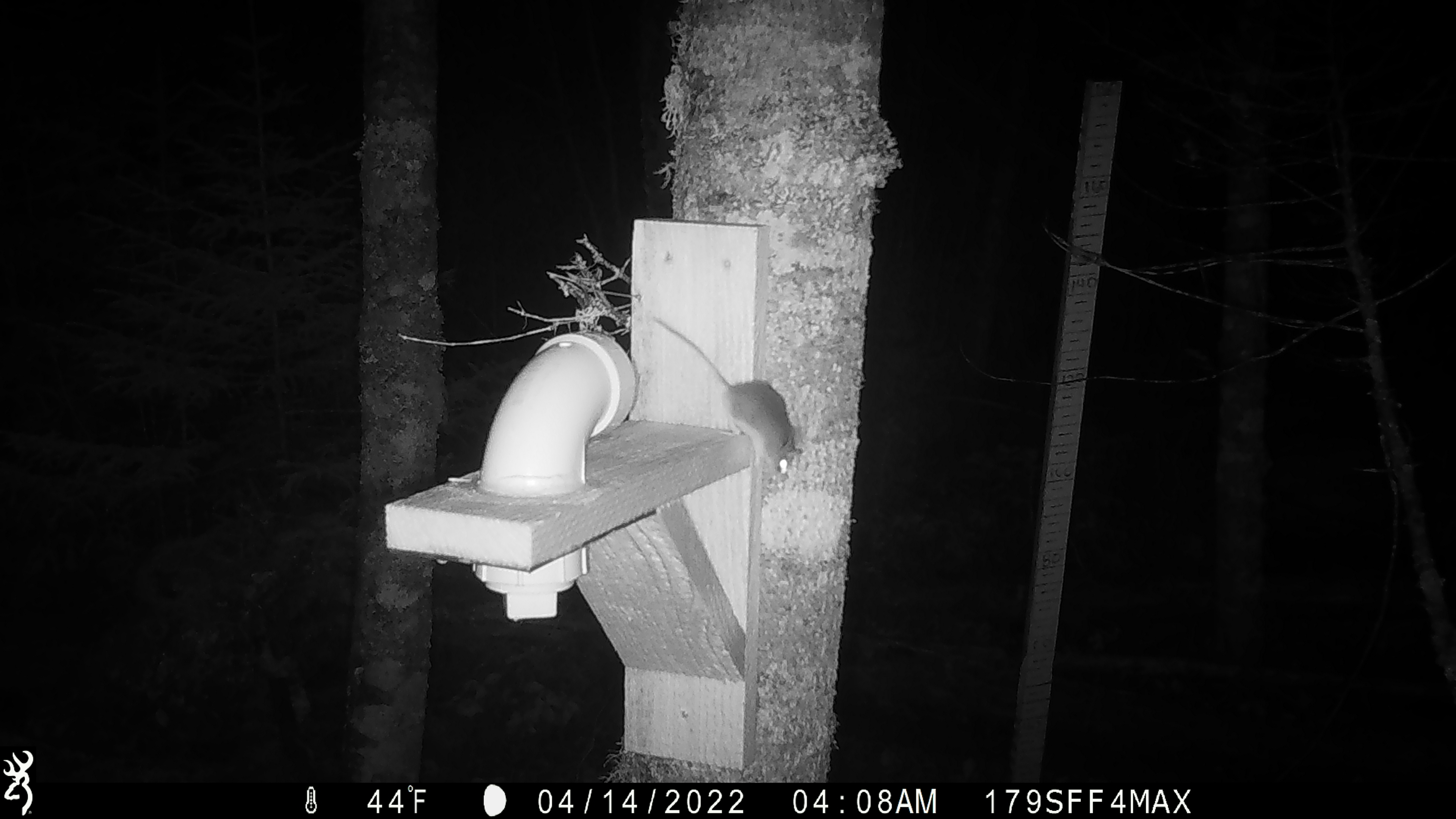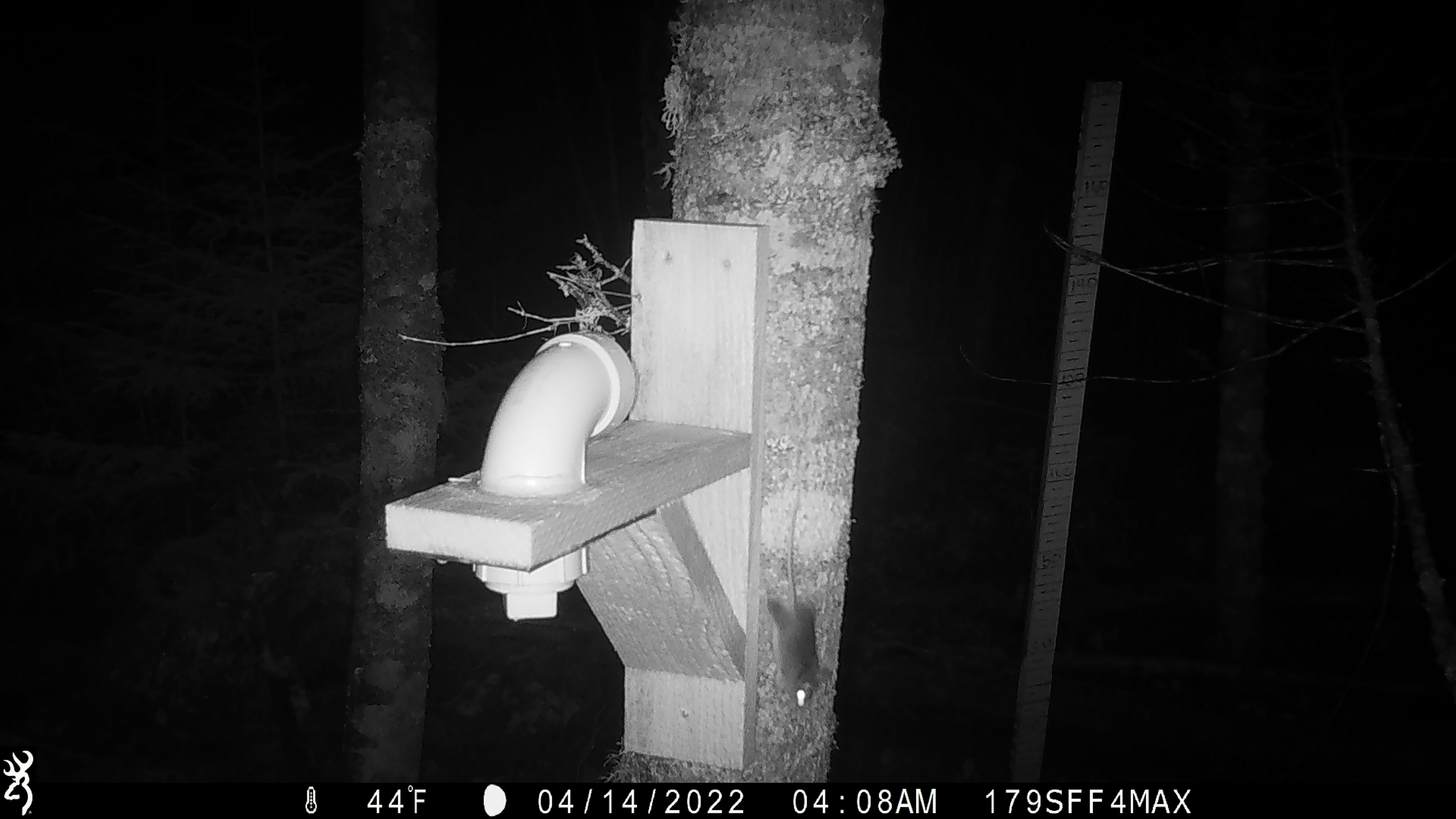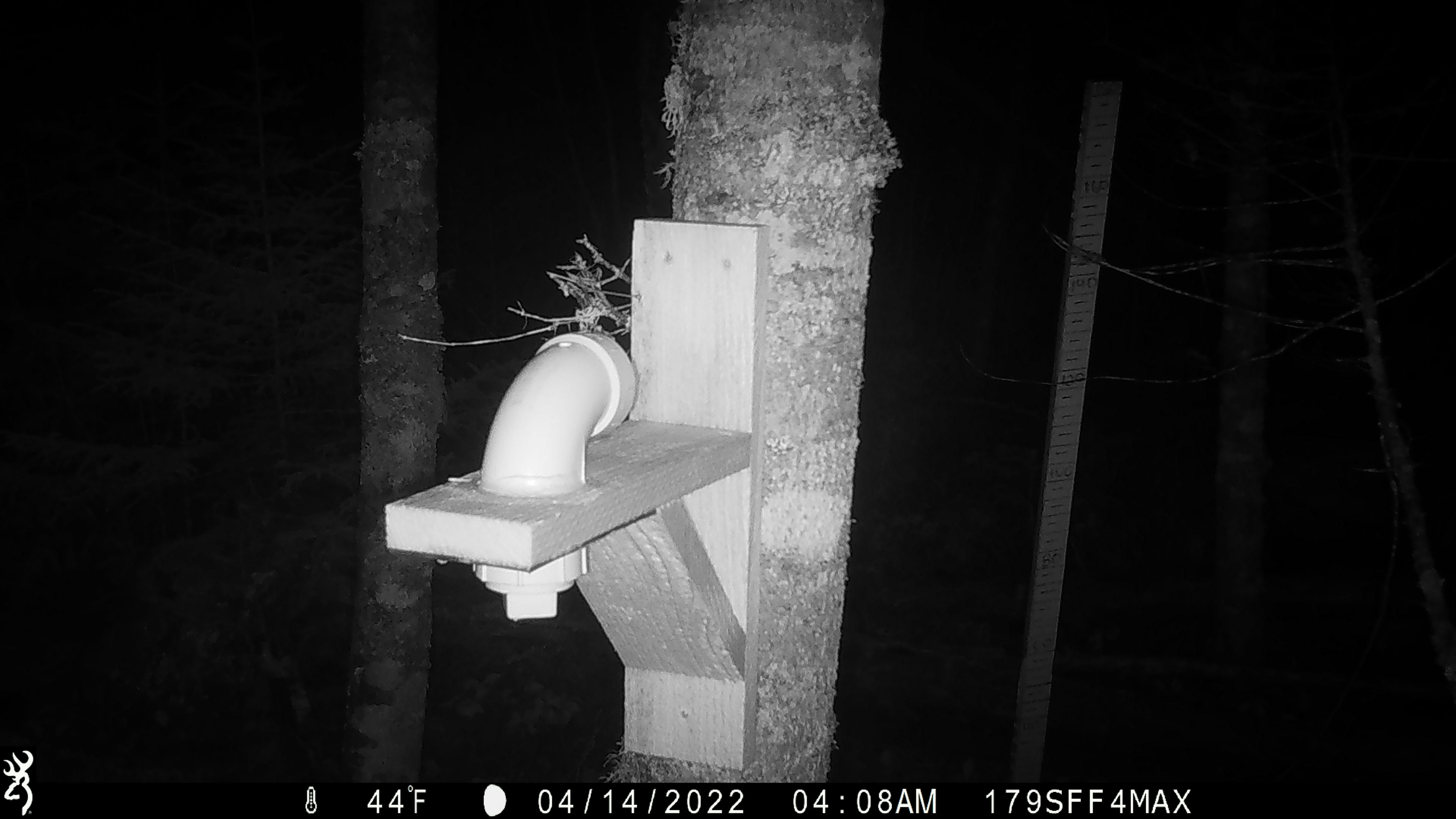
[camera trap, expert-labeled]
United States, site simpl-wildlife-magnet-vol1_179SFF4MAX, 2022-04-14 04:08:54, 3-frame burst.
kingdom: Animalia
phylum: Chordata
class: Mammalia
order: Rodentia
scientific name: Rodentia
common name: mouse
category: mouse sp.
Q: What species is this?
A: Mouse sp. (mouse) (Rodentia).